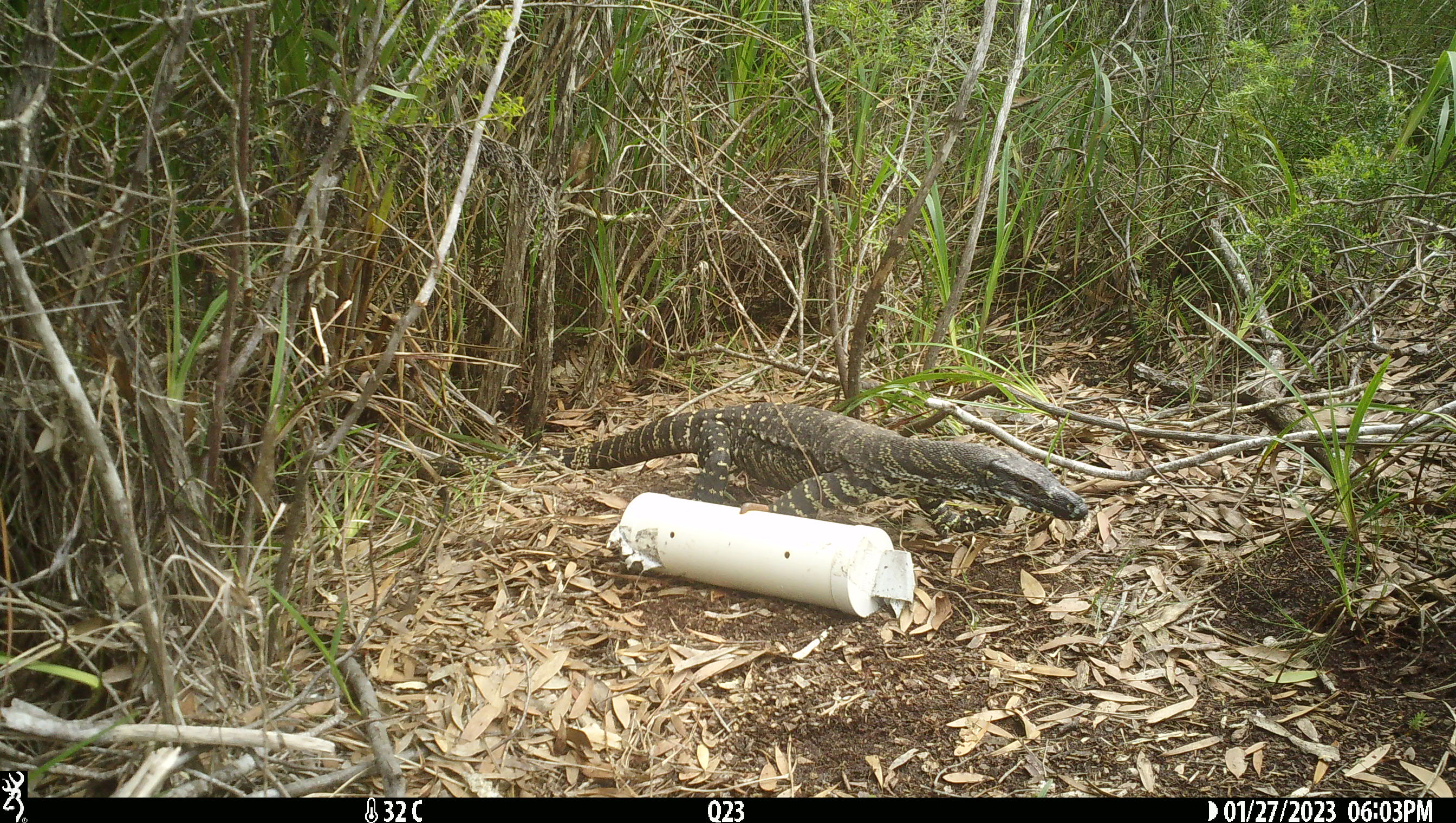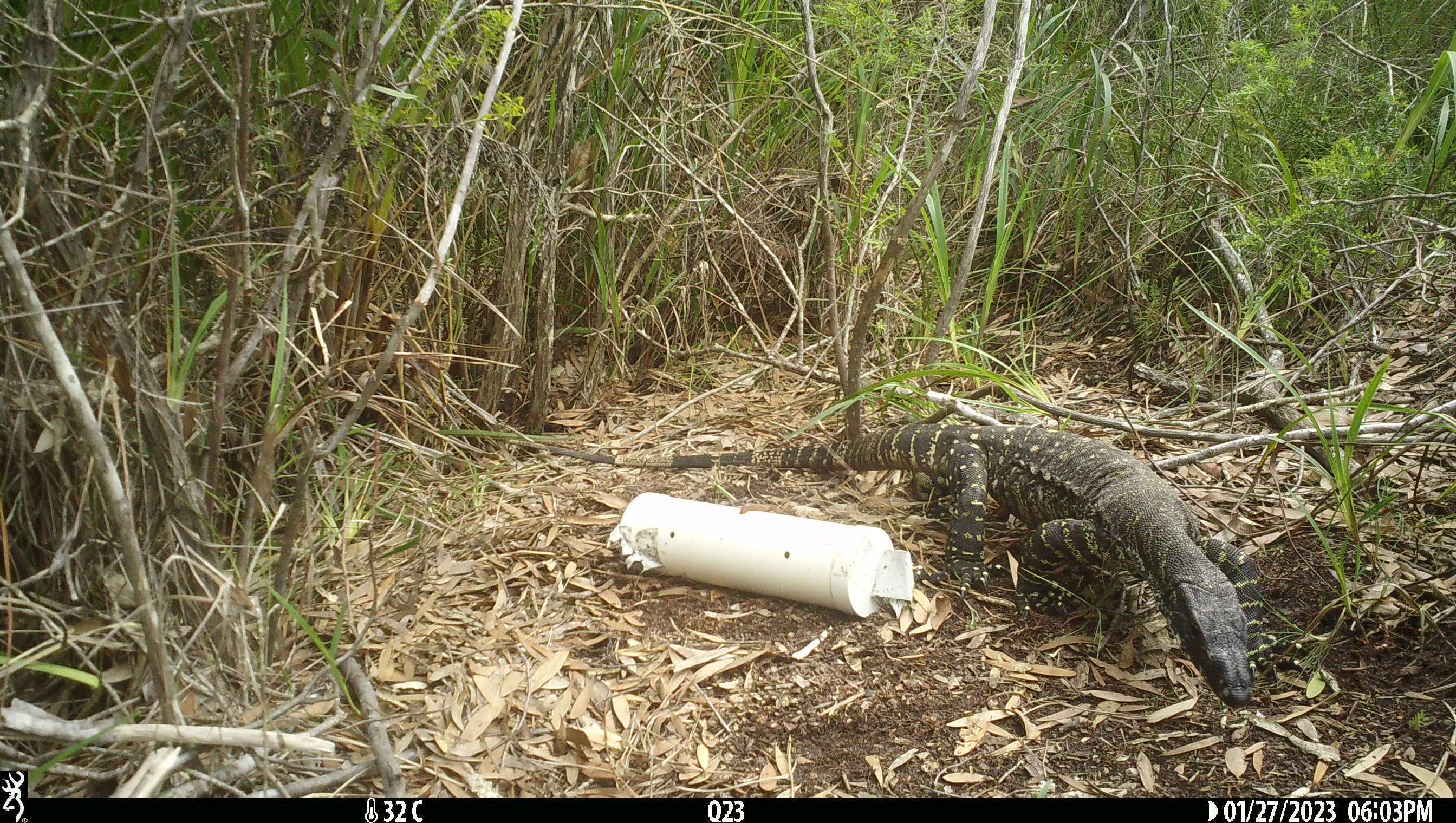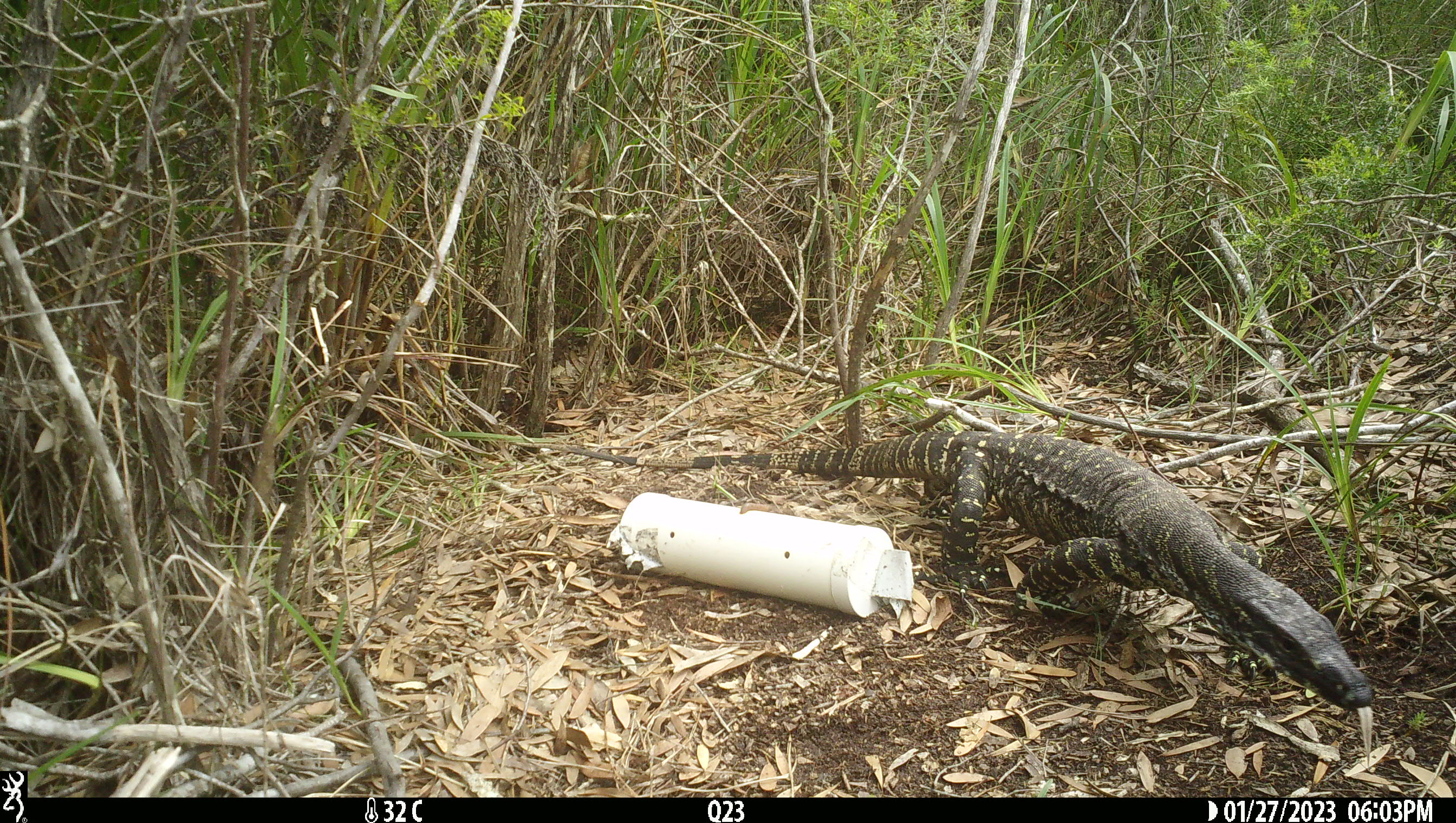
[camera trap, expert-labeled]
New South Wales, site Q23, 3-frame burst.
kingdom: Animalia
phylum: Chordata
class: Reptilia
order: Squamata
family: Varanidae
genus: Varanus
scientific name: Varanus varius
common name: lace monitor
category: goanna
Goanna (lace monitor) (Varanus varius).